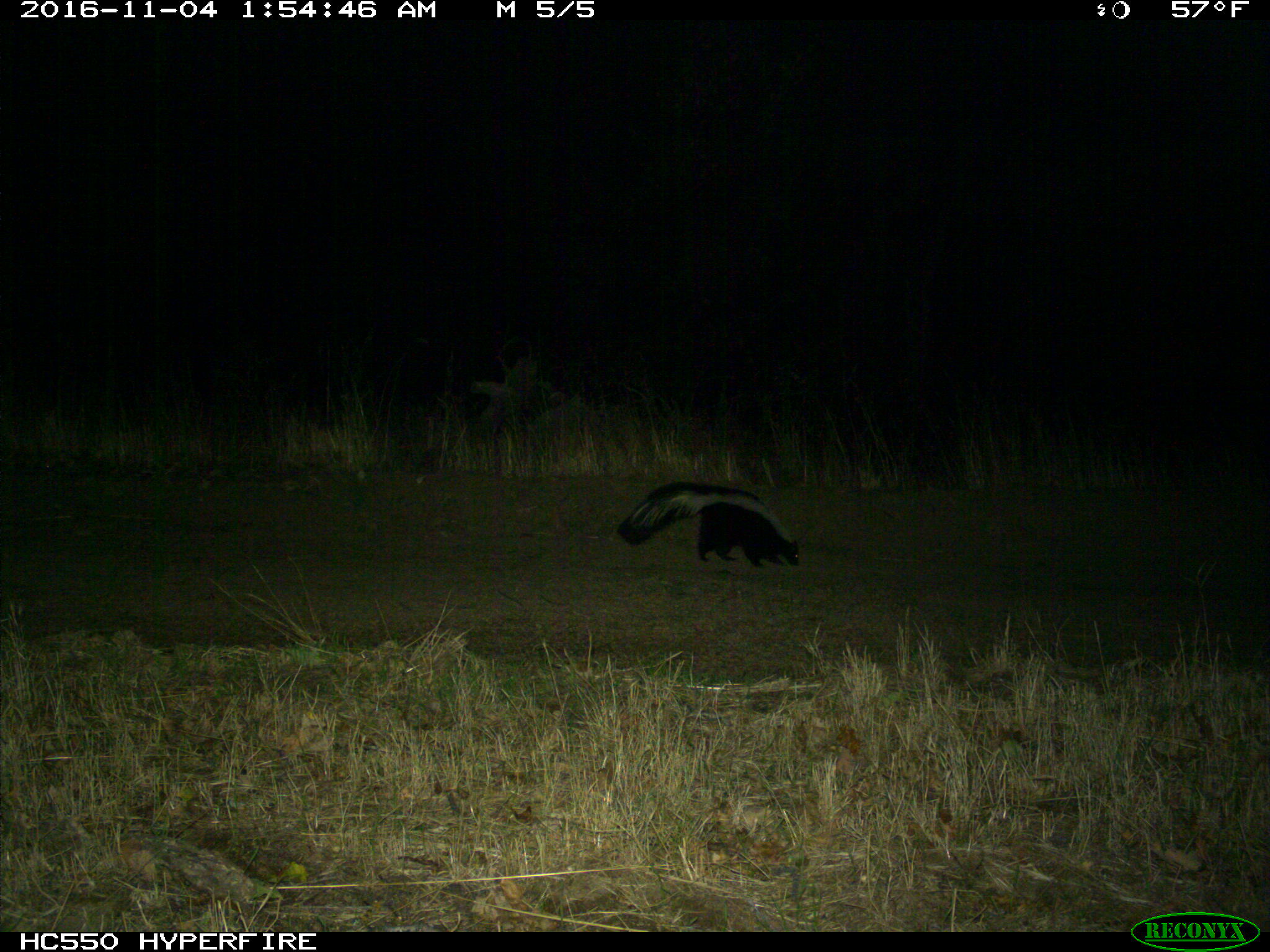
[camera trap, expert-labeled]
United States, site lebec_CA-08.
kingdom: Animalia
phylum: Chordata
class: Mammalia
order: Carnivora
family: Mephitidae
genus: Mephitis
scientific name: Mephitis mephitis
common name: striped skunk